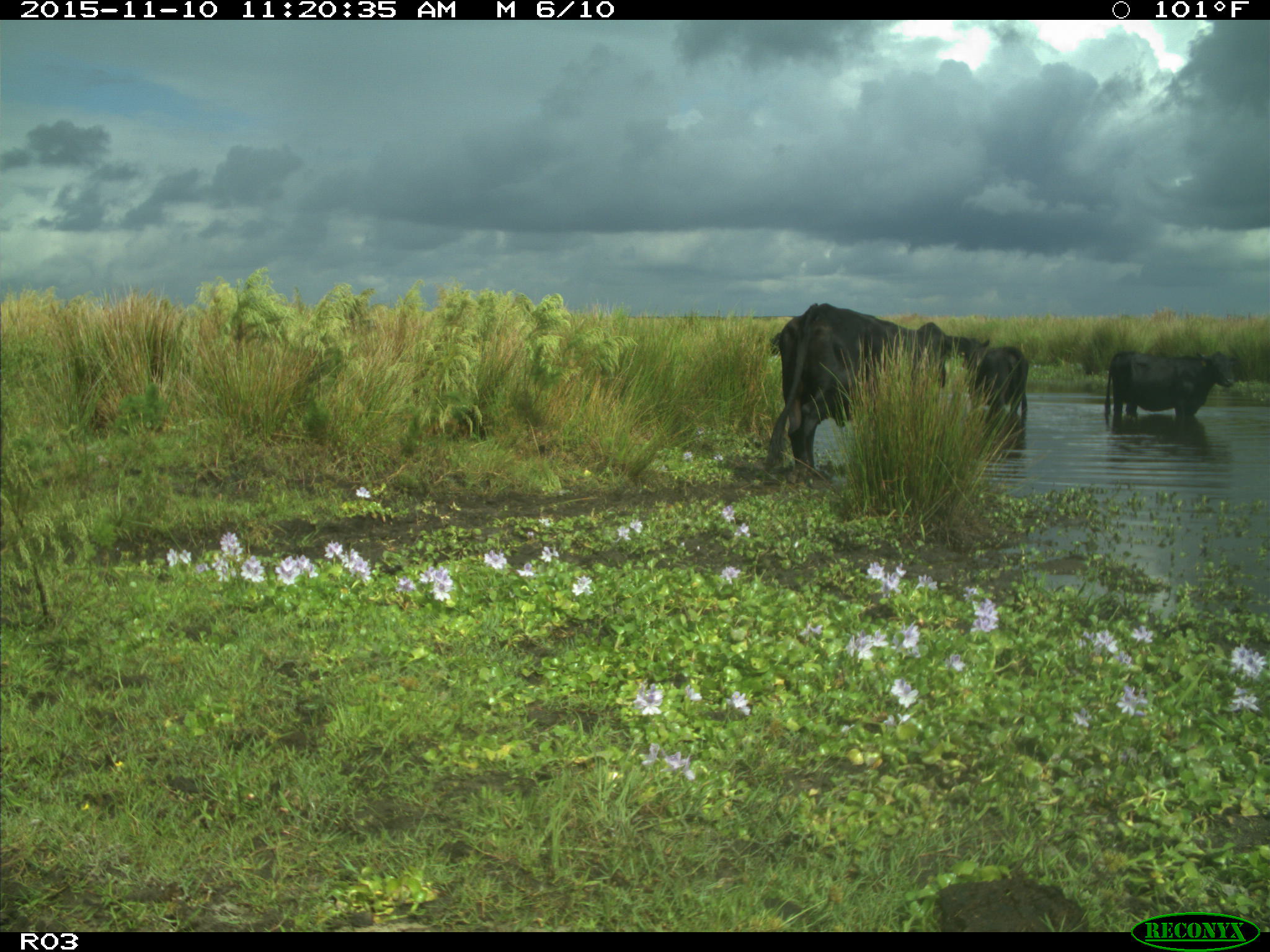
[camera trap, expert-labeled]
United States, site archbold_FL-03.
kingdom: Animalia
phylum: Chordata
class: Mammalia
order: Artiodactyla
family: Bovidae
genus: Bos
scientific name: Bos taurus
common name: domestic cow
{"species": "Bos taurus (domestic cow)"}